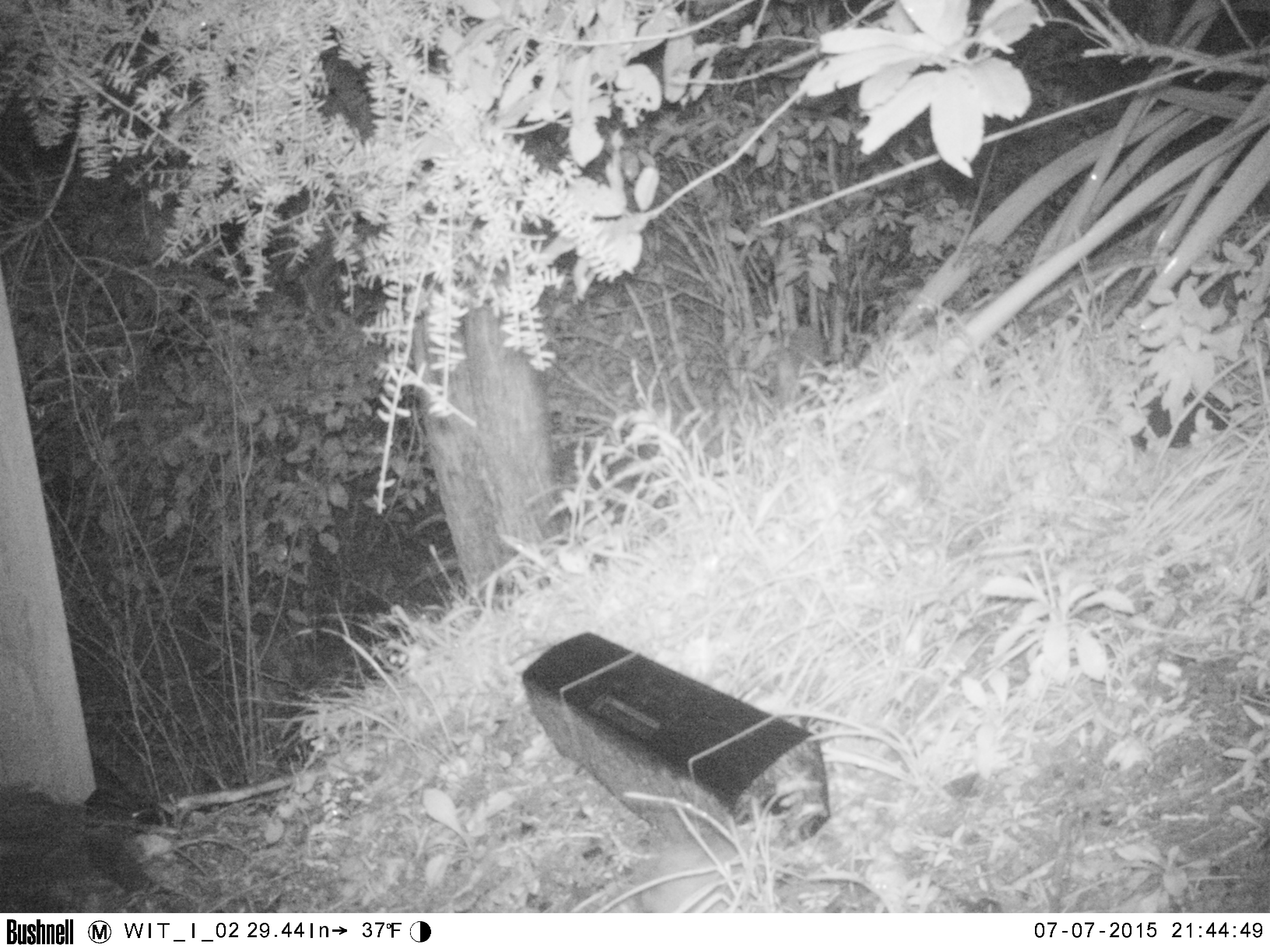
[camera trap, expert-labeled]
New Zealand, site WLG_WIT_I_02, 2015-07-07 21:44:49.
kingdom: Animalia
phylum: Chordata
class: Mammalia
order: Rodentia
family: Muridae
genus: Rattus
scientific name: Rattus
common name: rat